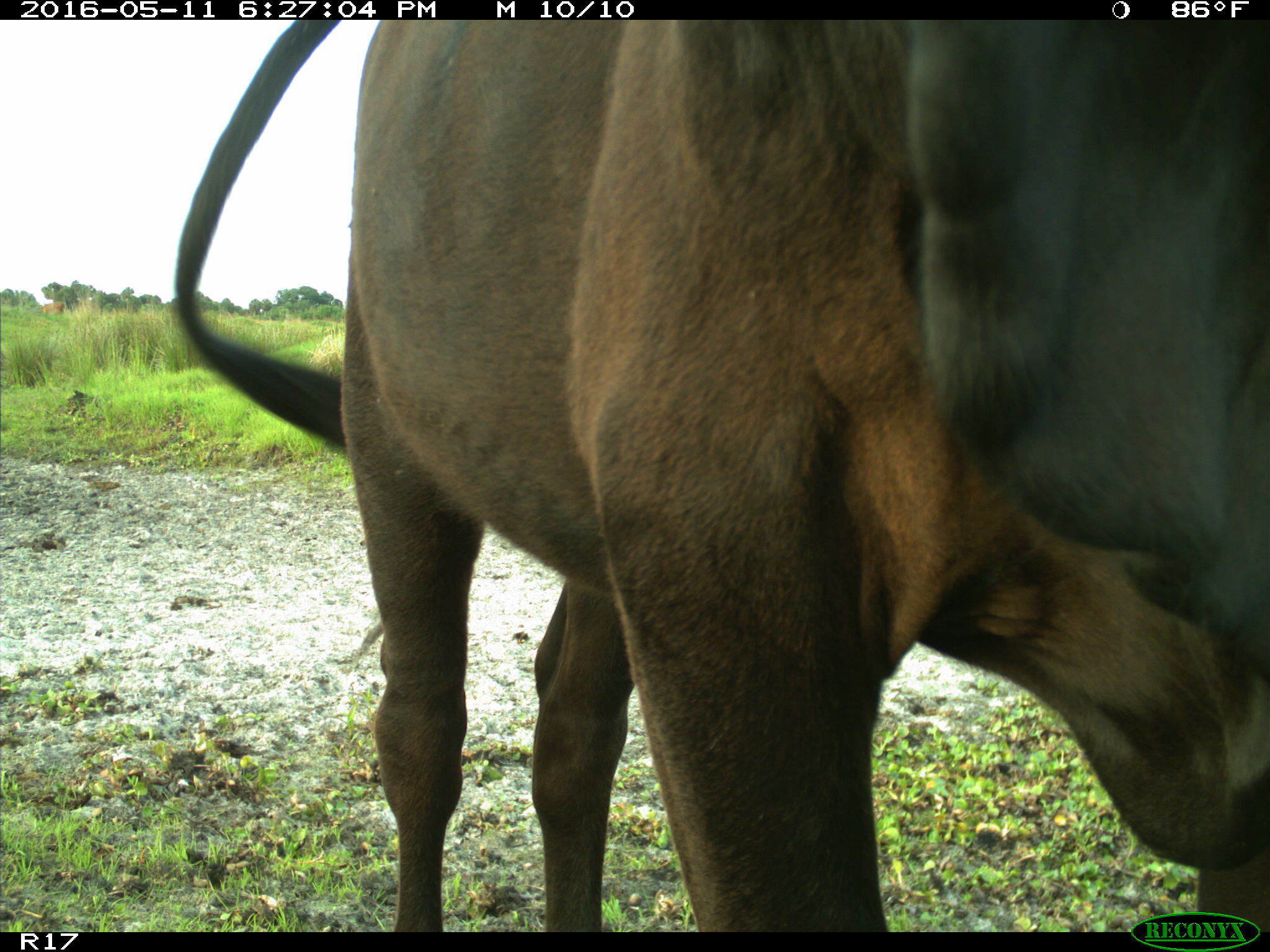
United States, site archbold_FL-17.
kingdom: Animalia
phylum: Chordata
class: Mammalia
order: Artiodactyla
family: Bovidae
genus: Bos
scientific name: Bos taurus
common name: domestic cow